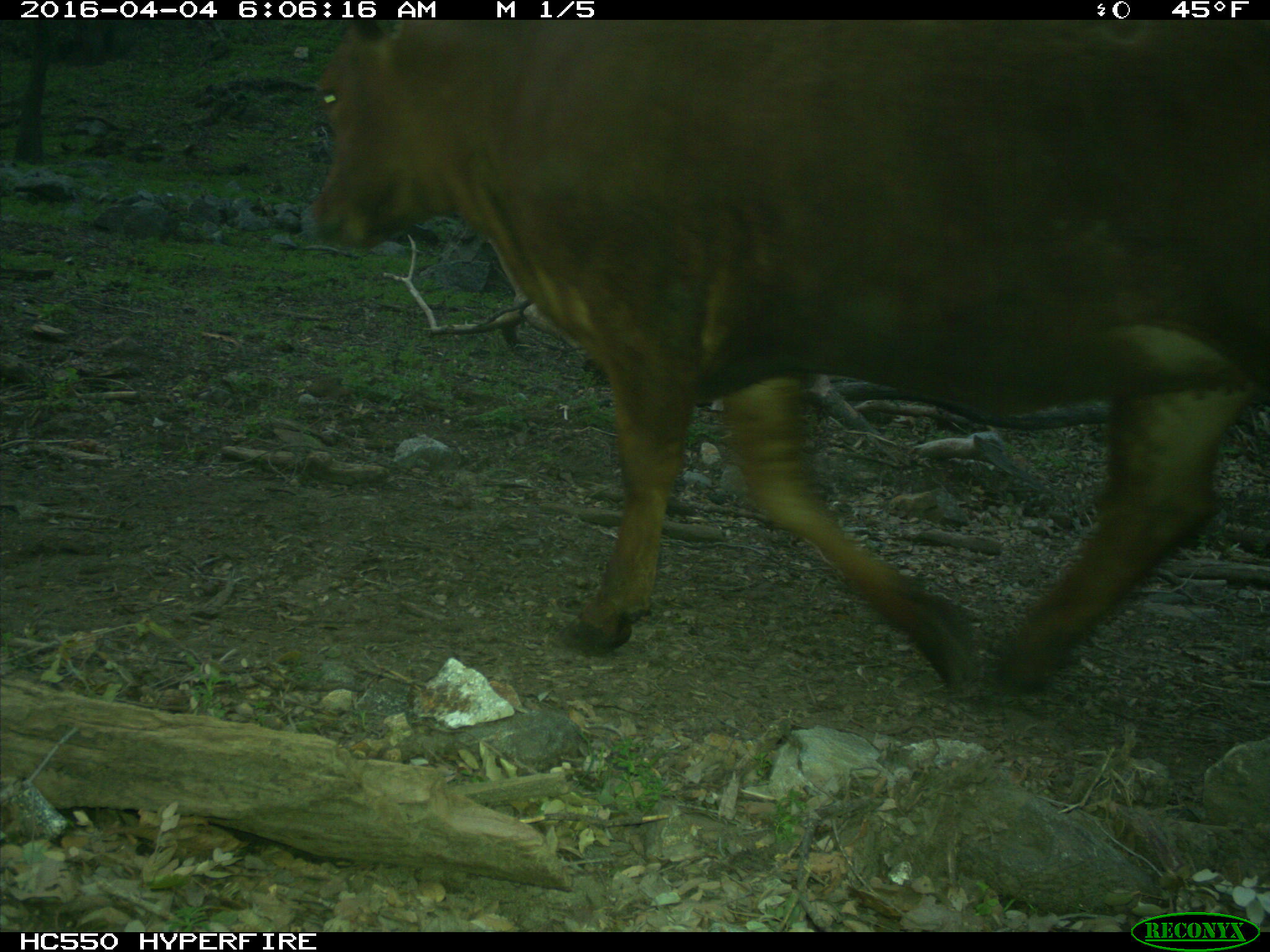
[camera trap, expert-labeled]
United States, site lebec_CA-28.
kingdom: Animalia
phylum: Chordata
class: Mammalia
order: Artiodactyla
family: Bovidae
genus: Bos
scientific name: Bos taurus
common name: domestic cow